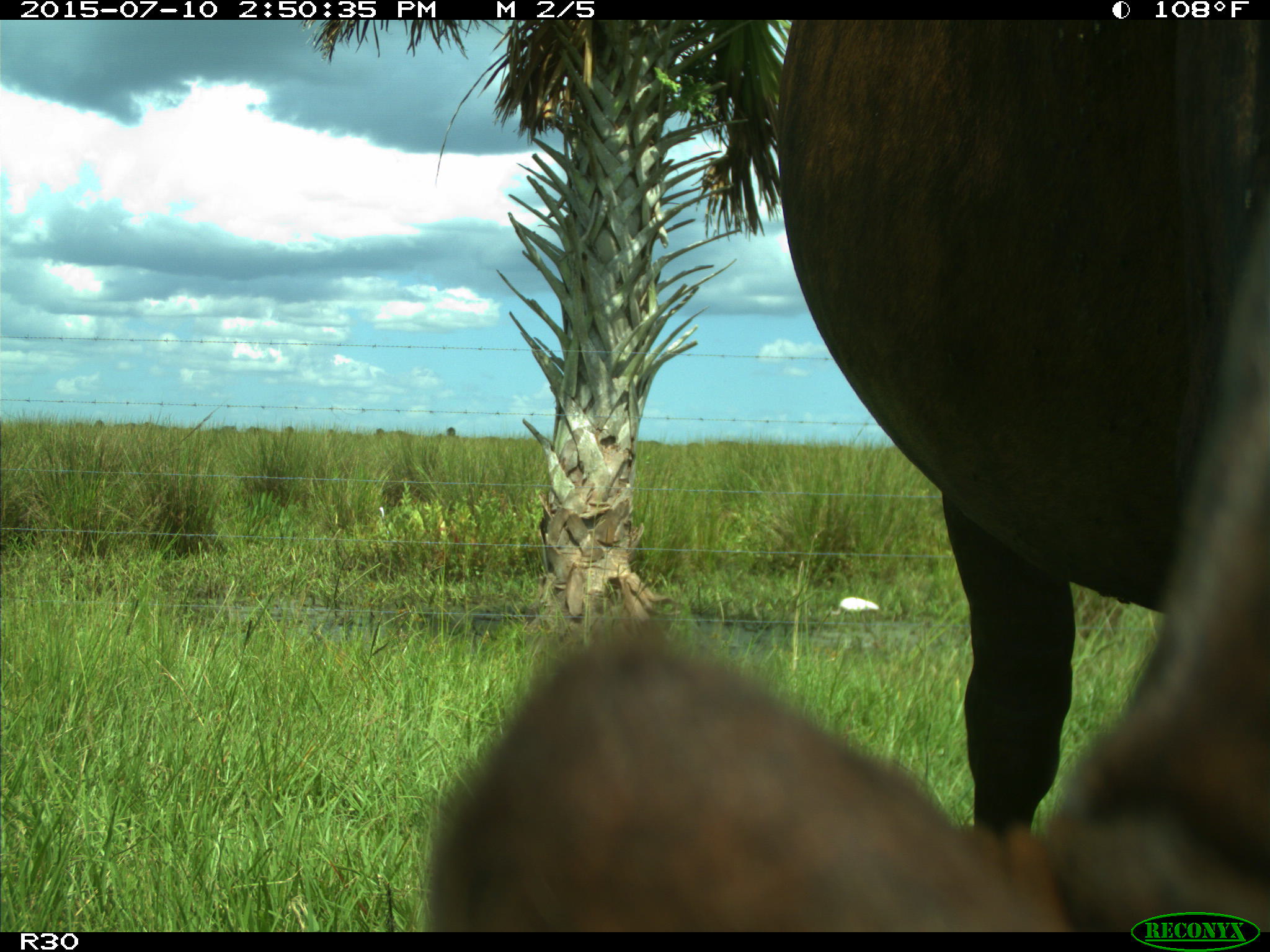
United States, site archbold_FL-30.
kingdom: Animalia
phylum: Chordata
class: Mammalia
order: Artiodactyla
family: Bovidae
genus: Bos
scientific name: Bos taurus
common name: domestic cow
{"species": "Bos taurus (domestic cow)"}